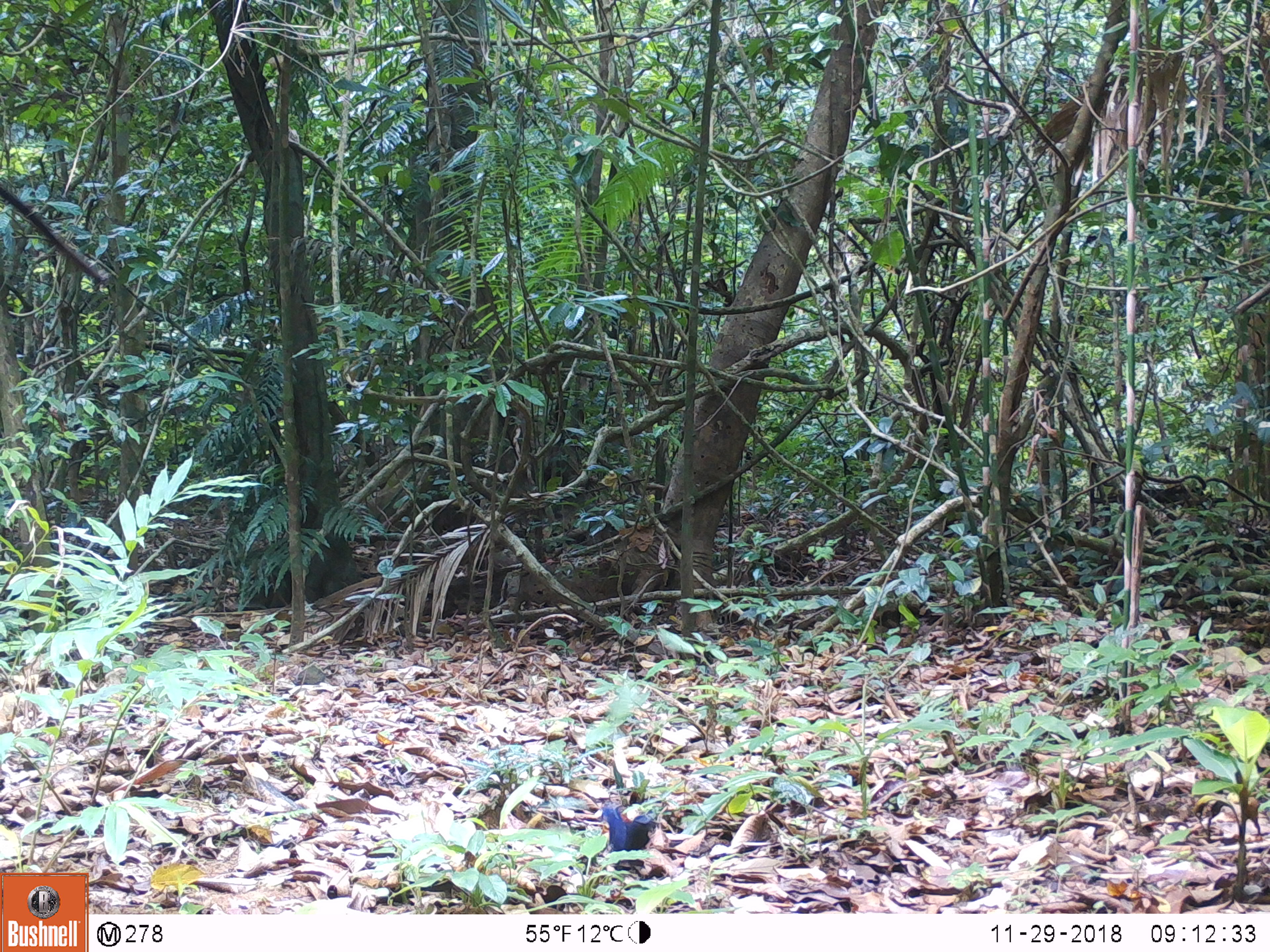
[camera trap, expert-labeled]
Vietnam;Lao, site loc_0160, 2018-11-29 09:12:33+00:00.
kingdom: Animalia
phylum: Chordata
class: Aves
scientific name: Aves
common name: bird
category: unidentified bird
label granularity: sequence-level